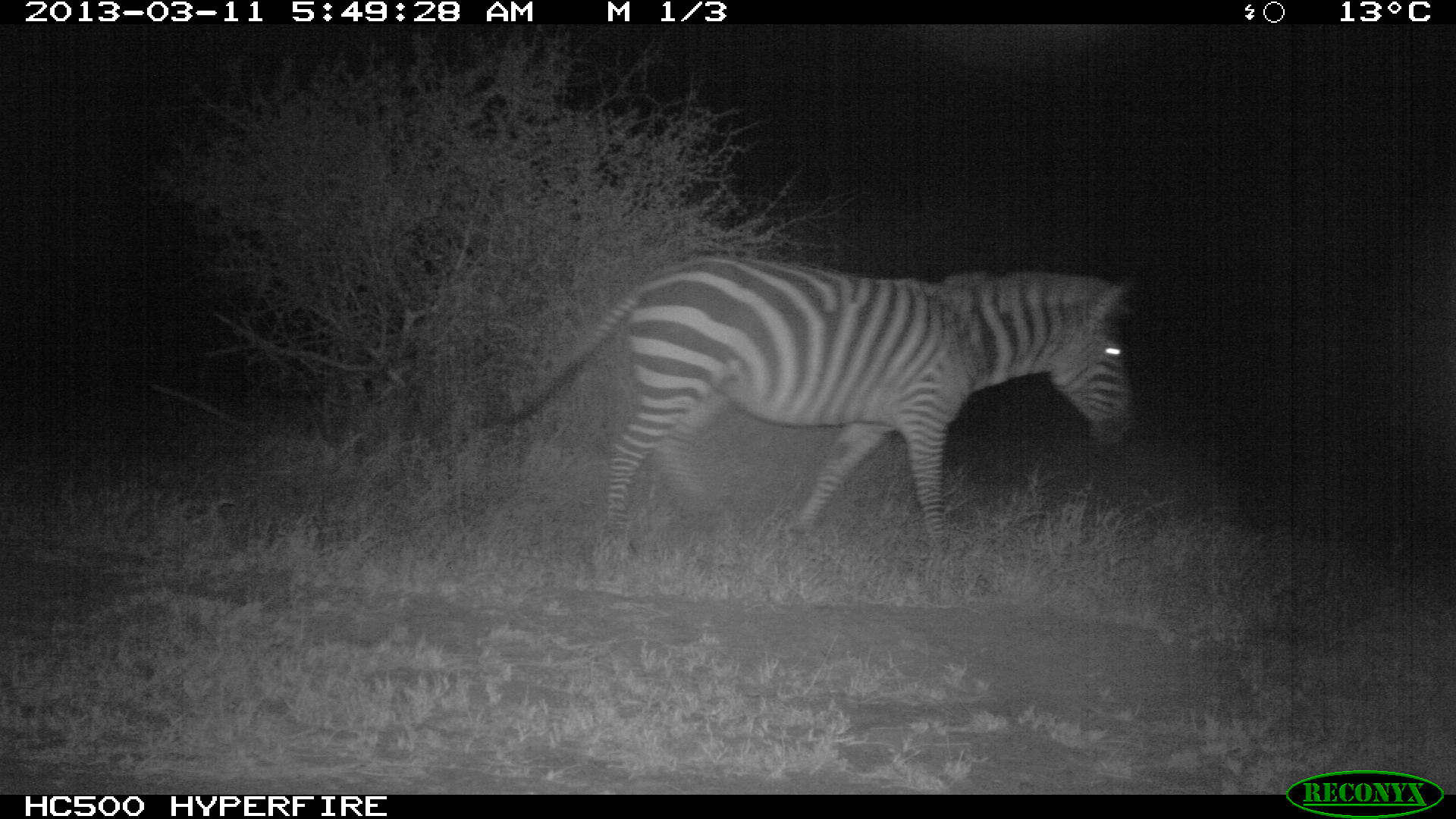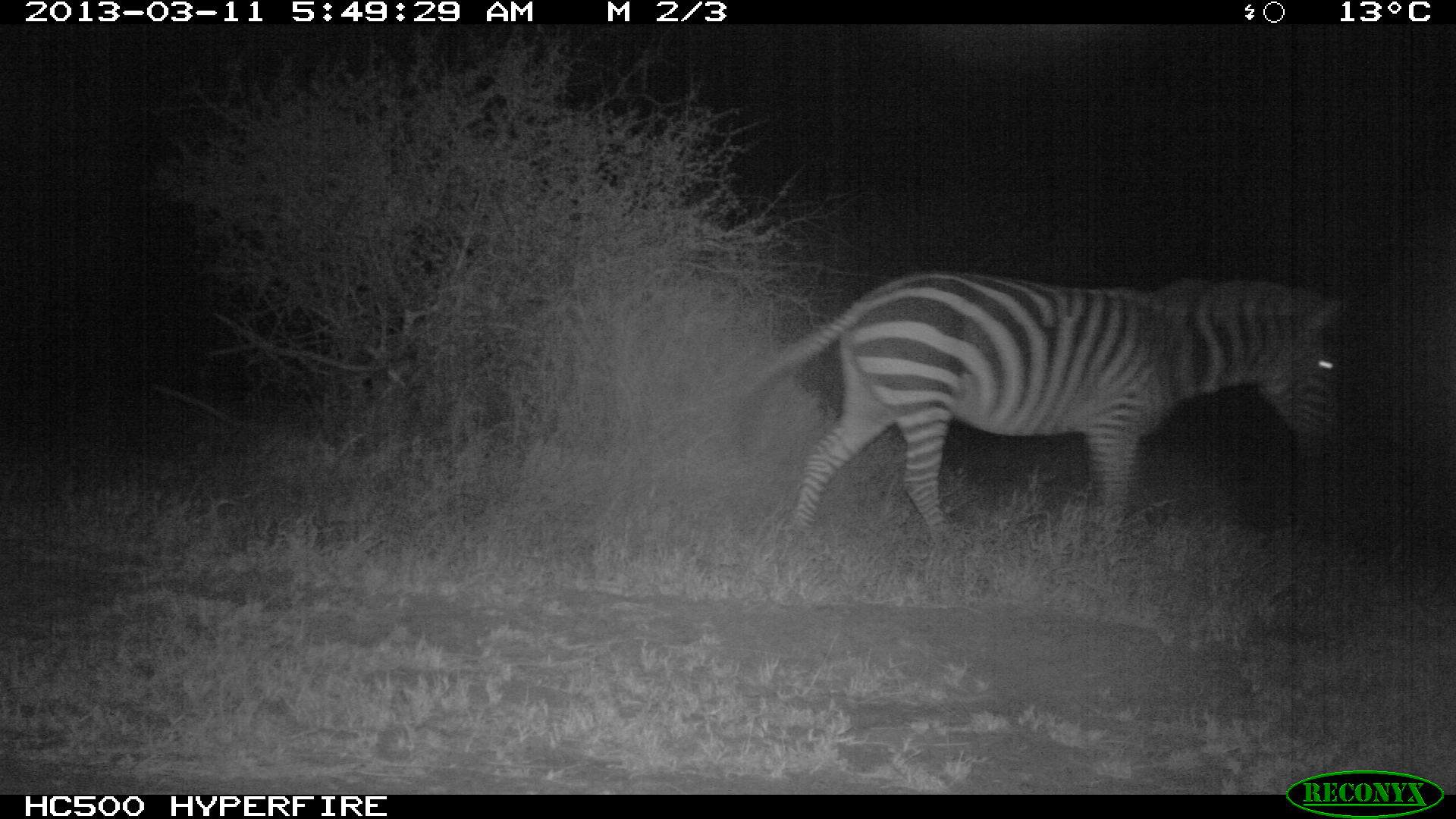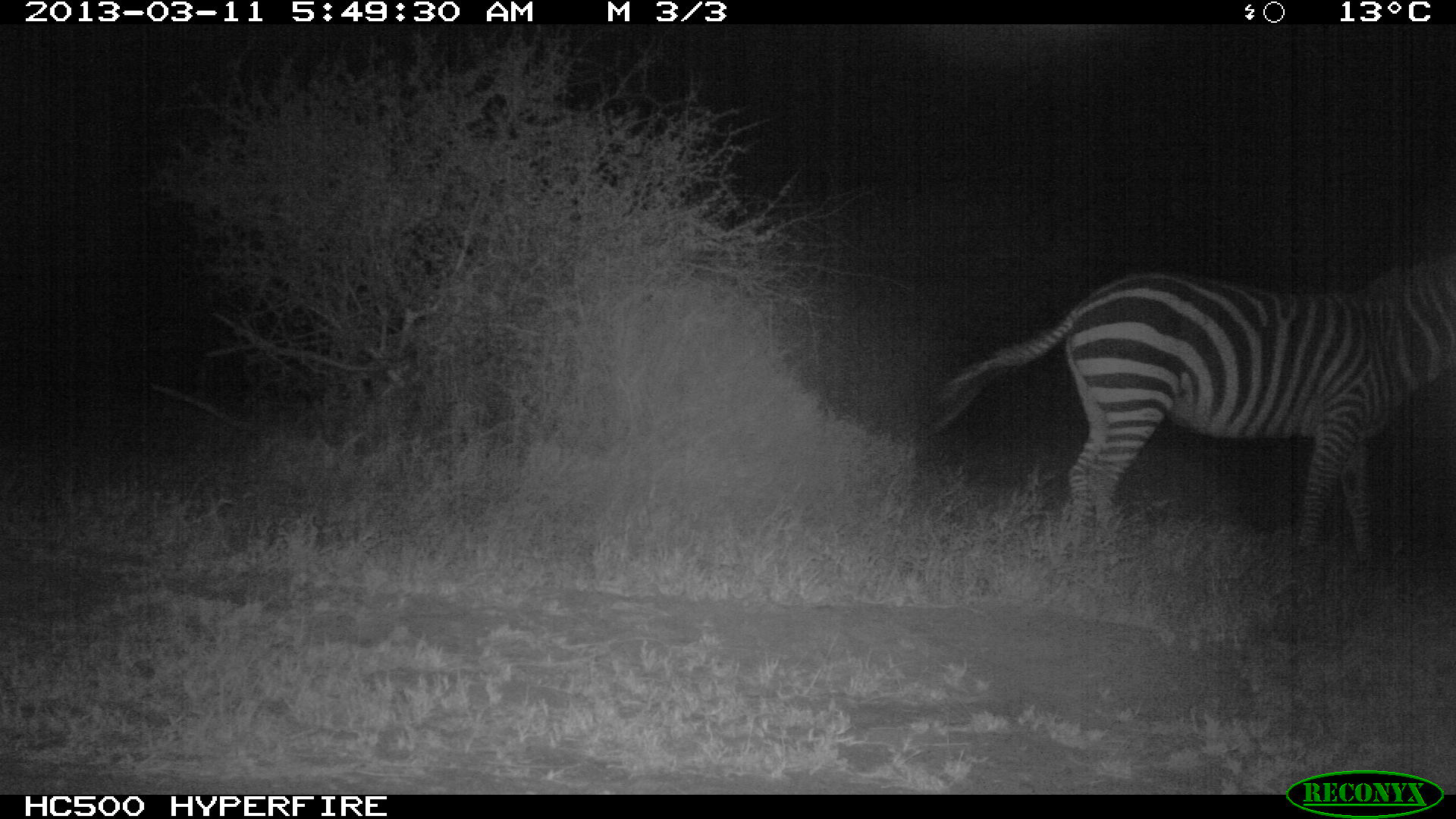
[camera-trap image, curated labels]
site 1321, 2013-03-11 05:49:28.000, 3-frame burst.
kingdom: Animalia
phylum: Chordata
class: Mammalia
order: Perissodactyla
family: Equidae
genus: Equus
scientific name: Equus quagga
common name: plains zebra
Equus quagga (plains zebra), count 1.